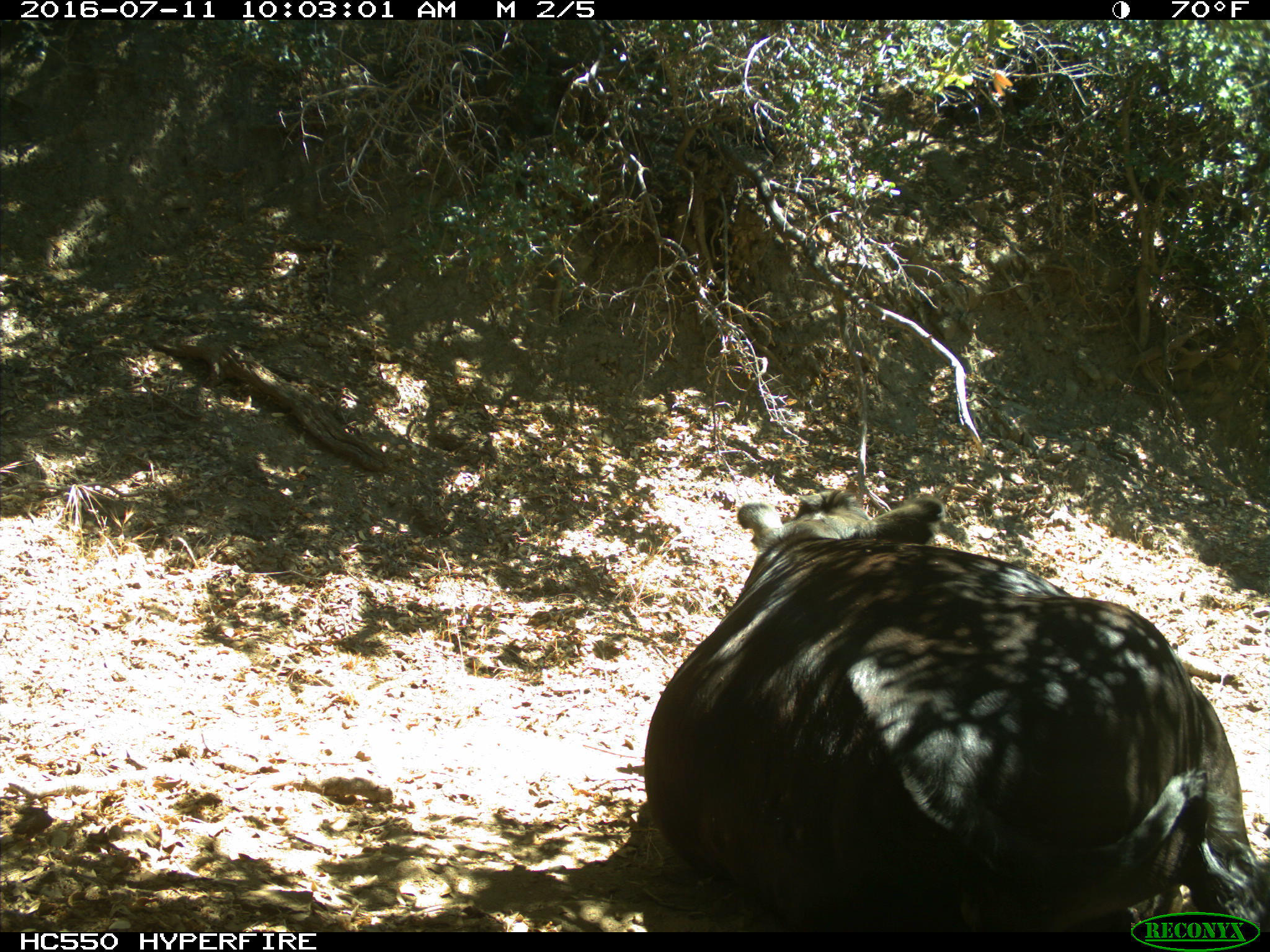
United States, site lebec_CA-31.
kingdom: Animalia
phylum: Chordata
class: Mammalia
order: Artiodactyla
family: Bovidae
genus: Bos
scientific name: Bos taurus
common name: domestic cow